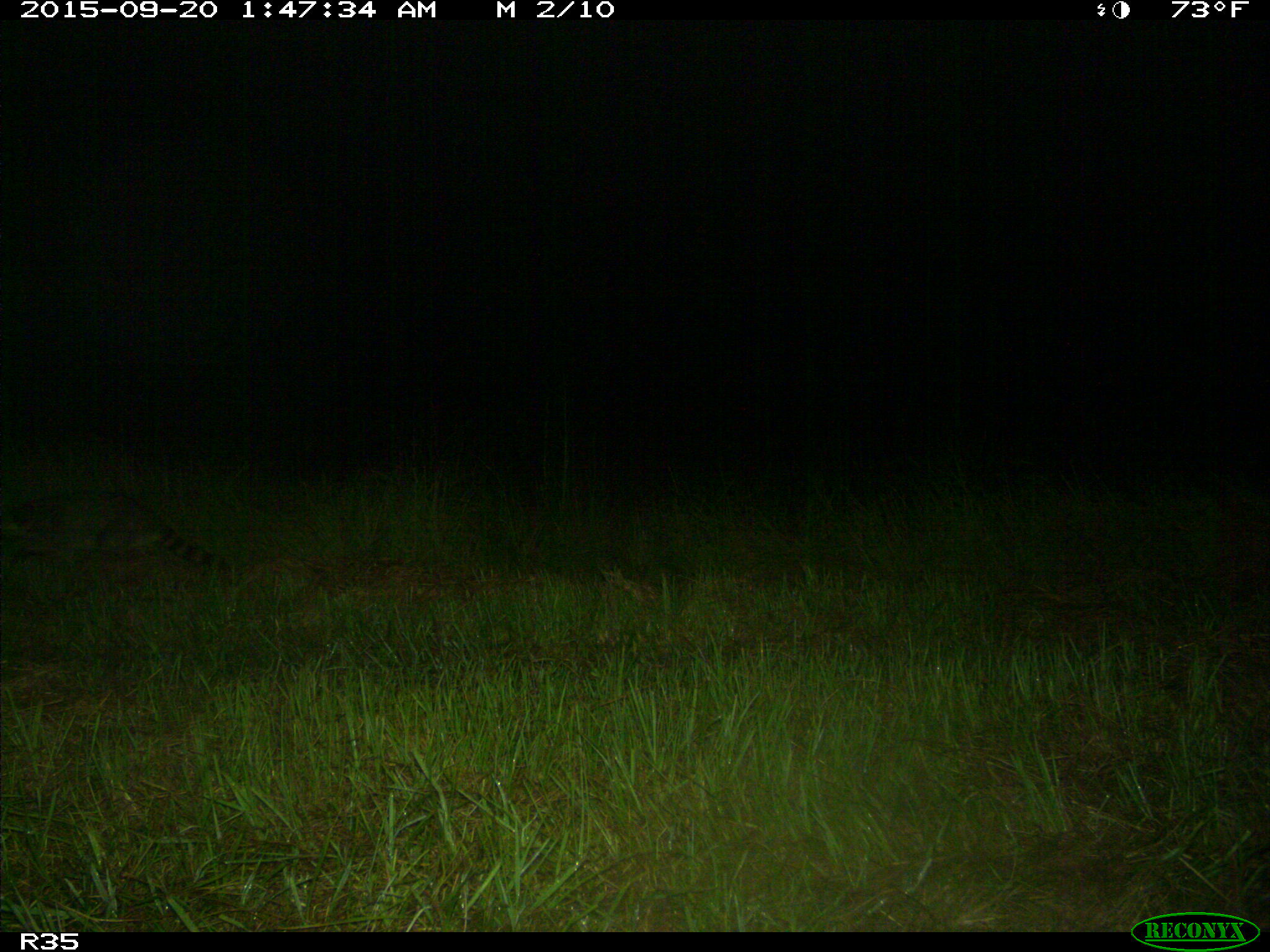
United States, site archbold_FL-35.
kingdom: Animalia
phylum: Chordata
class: Mammalia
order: Carnivora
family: Procyonidae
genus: Procyon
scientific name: Procyon lotor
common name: common raccoon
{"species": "Procyon lotor (common raccoon)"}